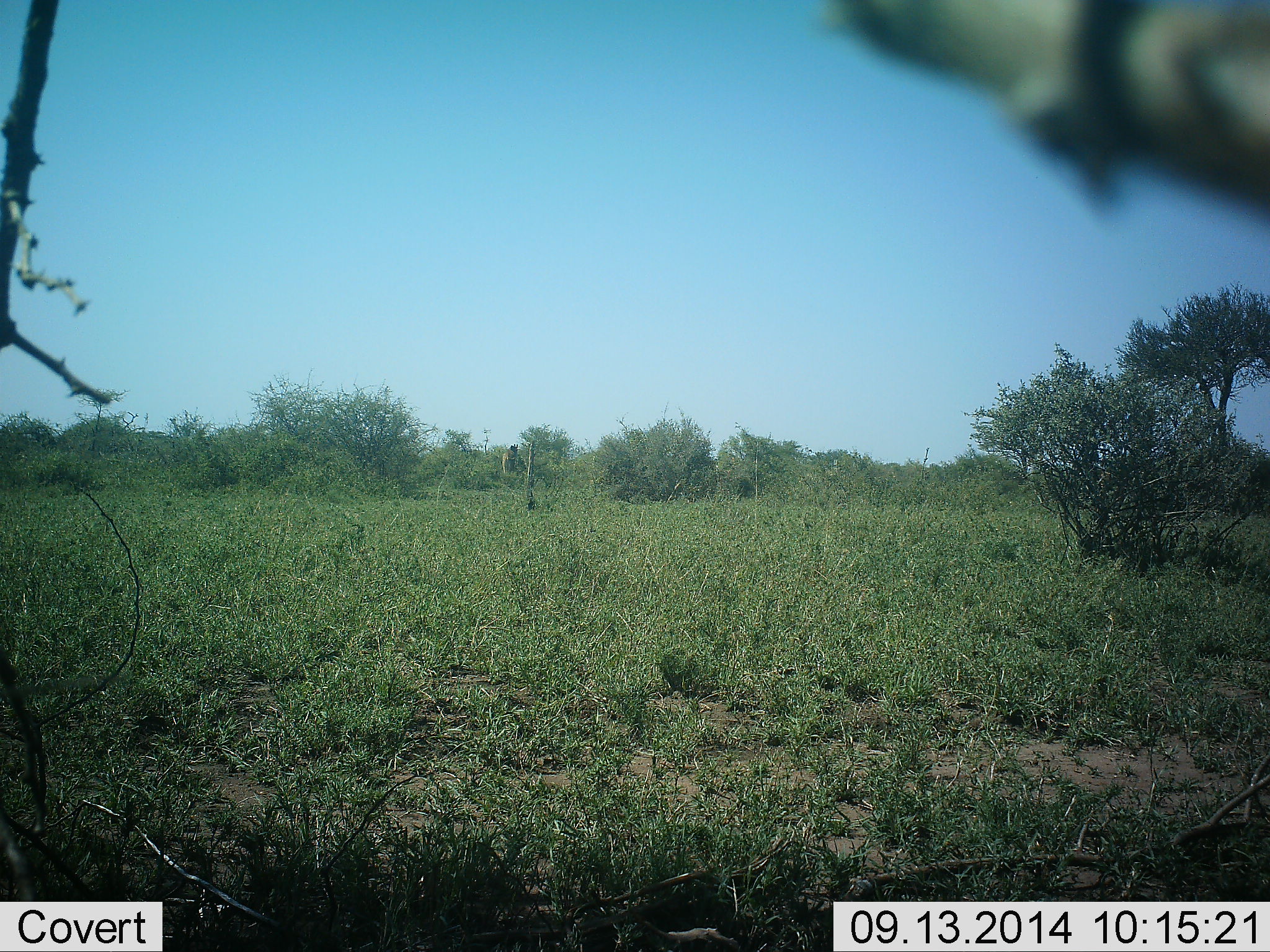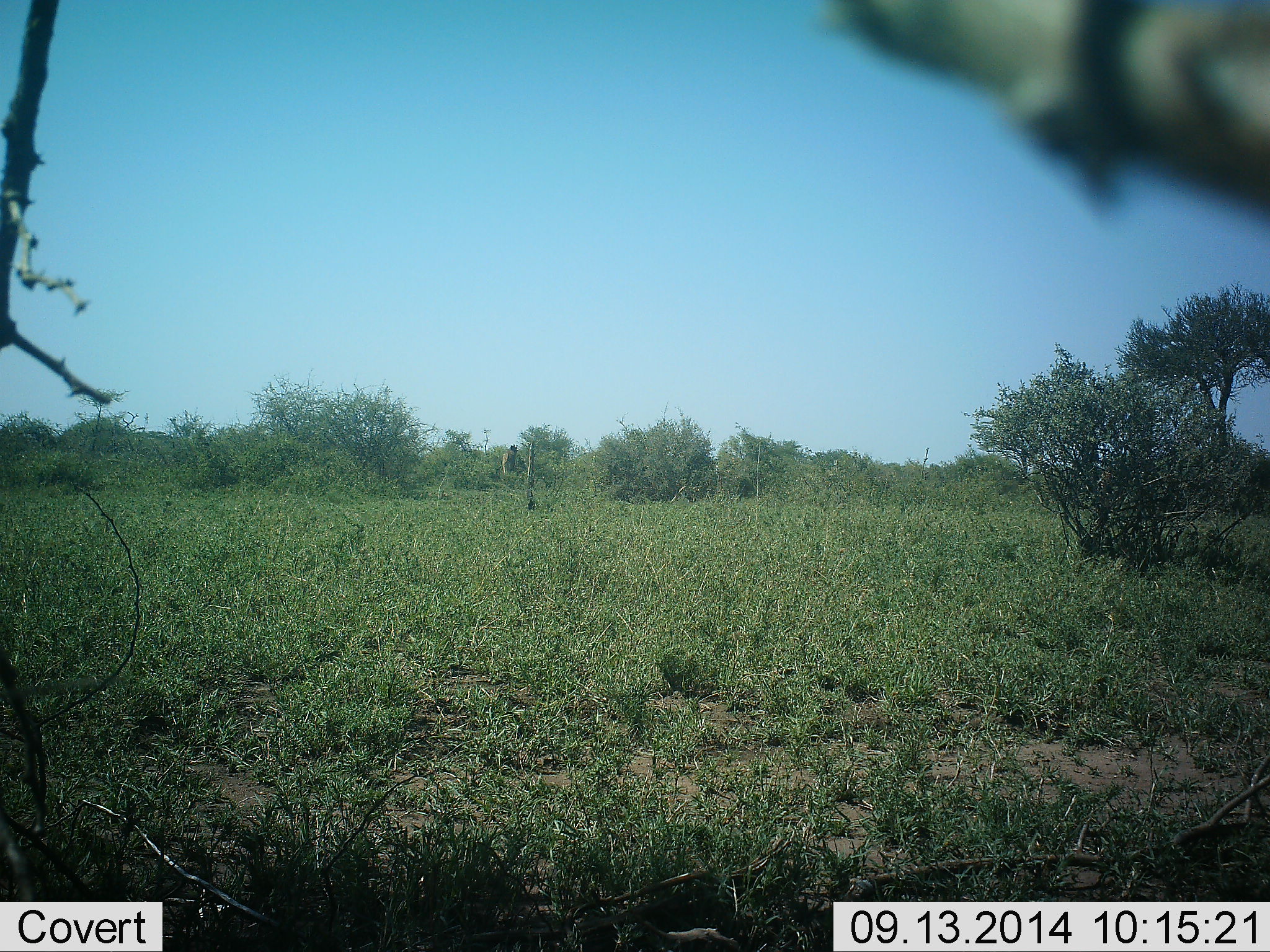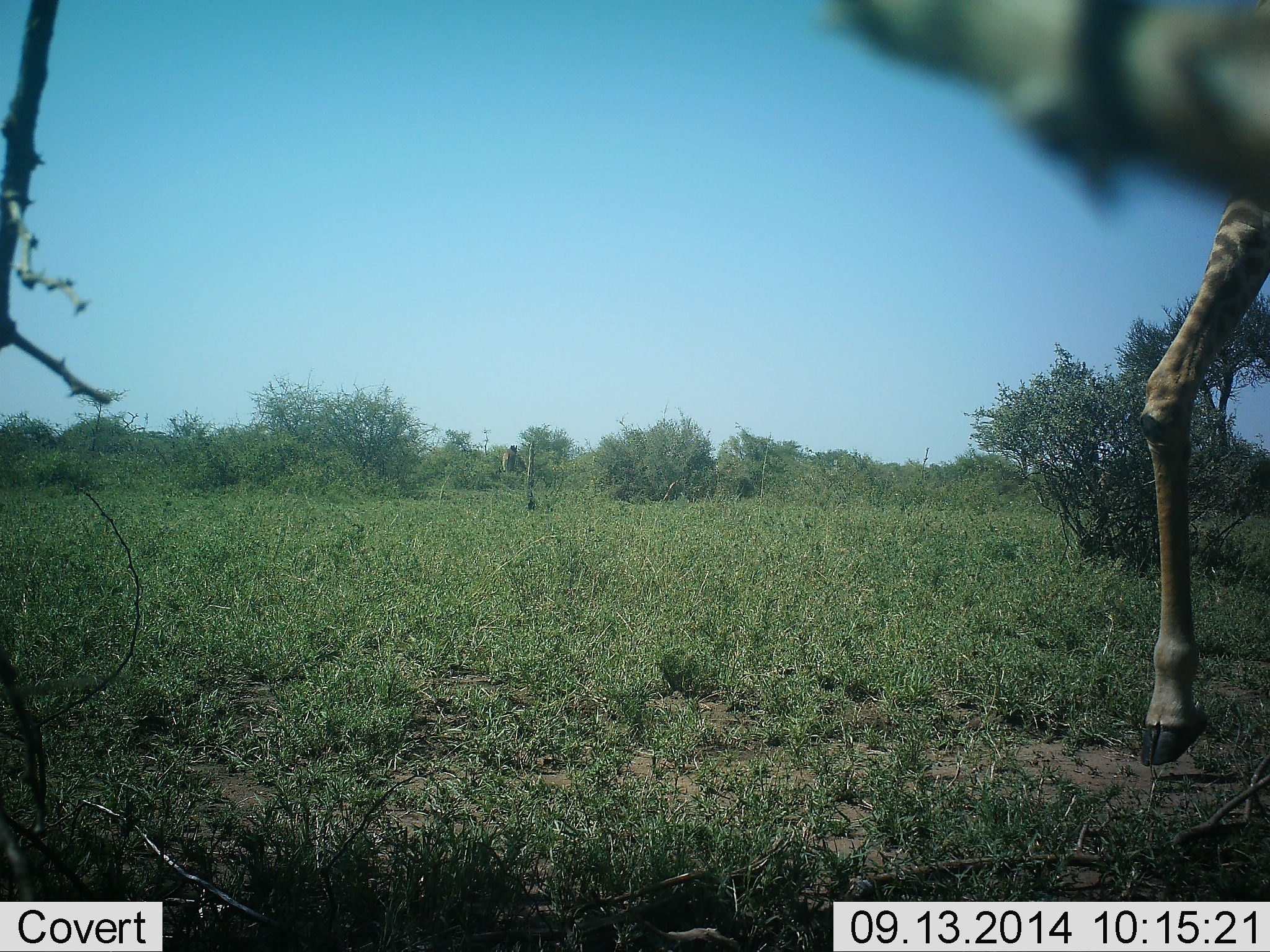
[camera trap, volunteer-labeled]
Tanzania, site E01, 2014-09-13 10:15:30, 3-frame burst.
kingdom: Animalia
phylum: Chordata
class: Mammalia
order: Artiodactyla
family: Giraffidae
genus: Giraffa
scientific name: Giraffa camelopardalis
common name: giraffe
Giraffe (Giraffa camelopardalis), count 1. Behavior (volunteer vote fractions): standing 0%, resting 0%, moving 100%, interacting 0%. Young present (vote fraction): 0%. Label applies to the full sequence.